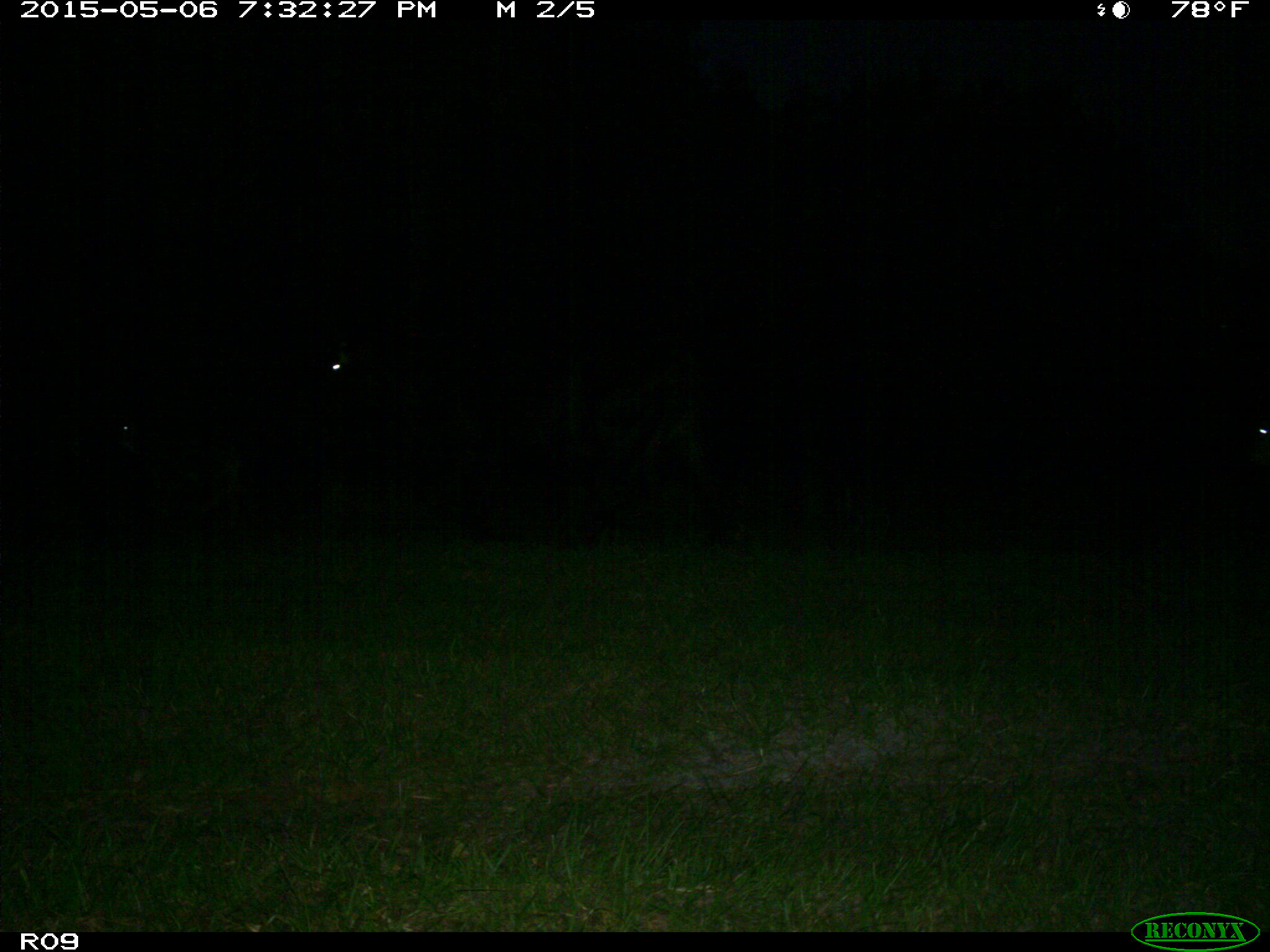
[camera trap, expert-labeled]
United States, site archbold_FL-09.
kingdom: Animalia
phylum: Chordata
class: Mammalia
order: Artiodactyla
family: Bovidae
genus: Bos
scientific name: Bos taurus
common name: domestic cow